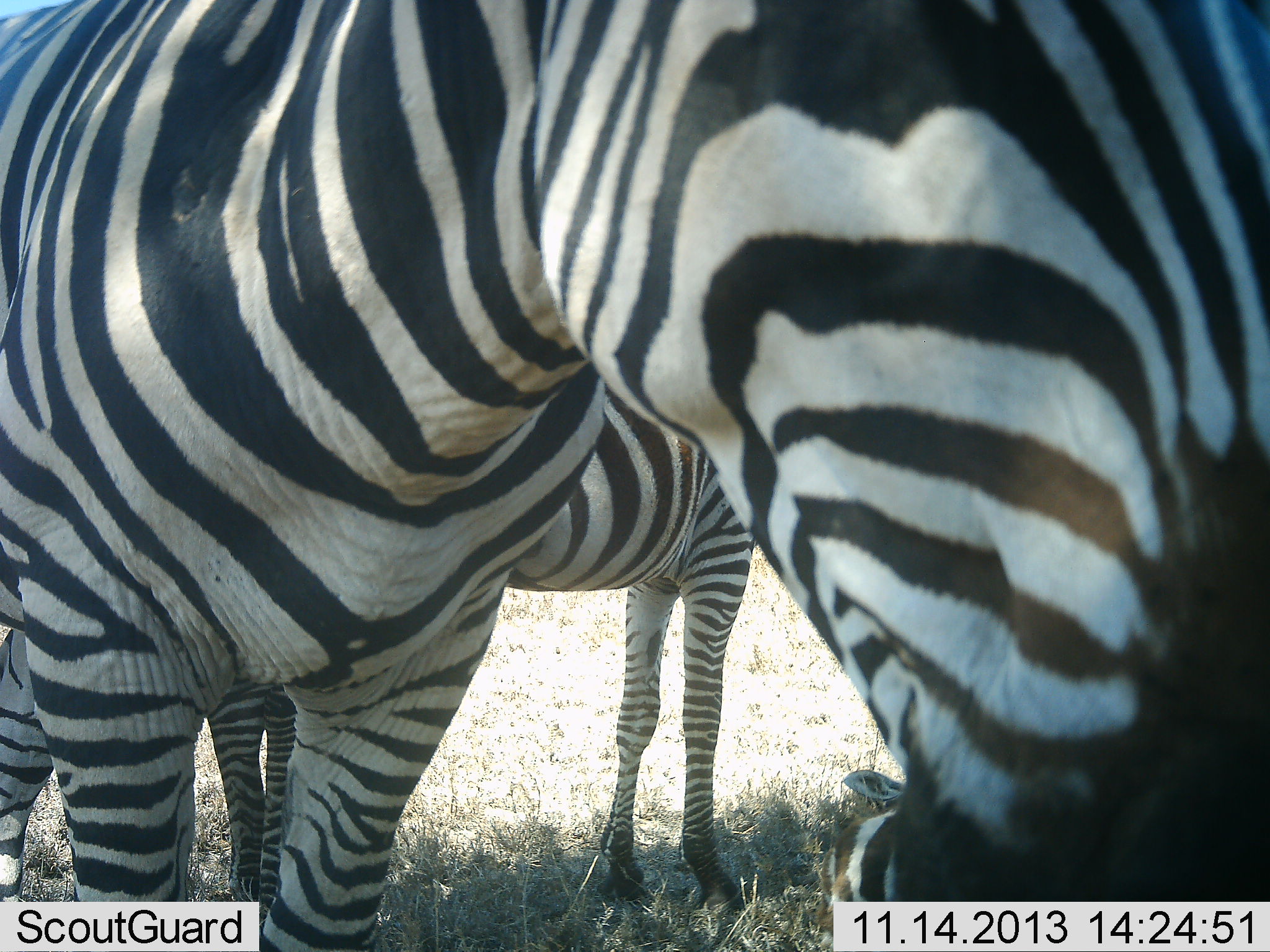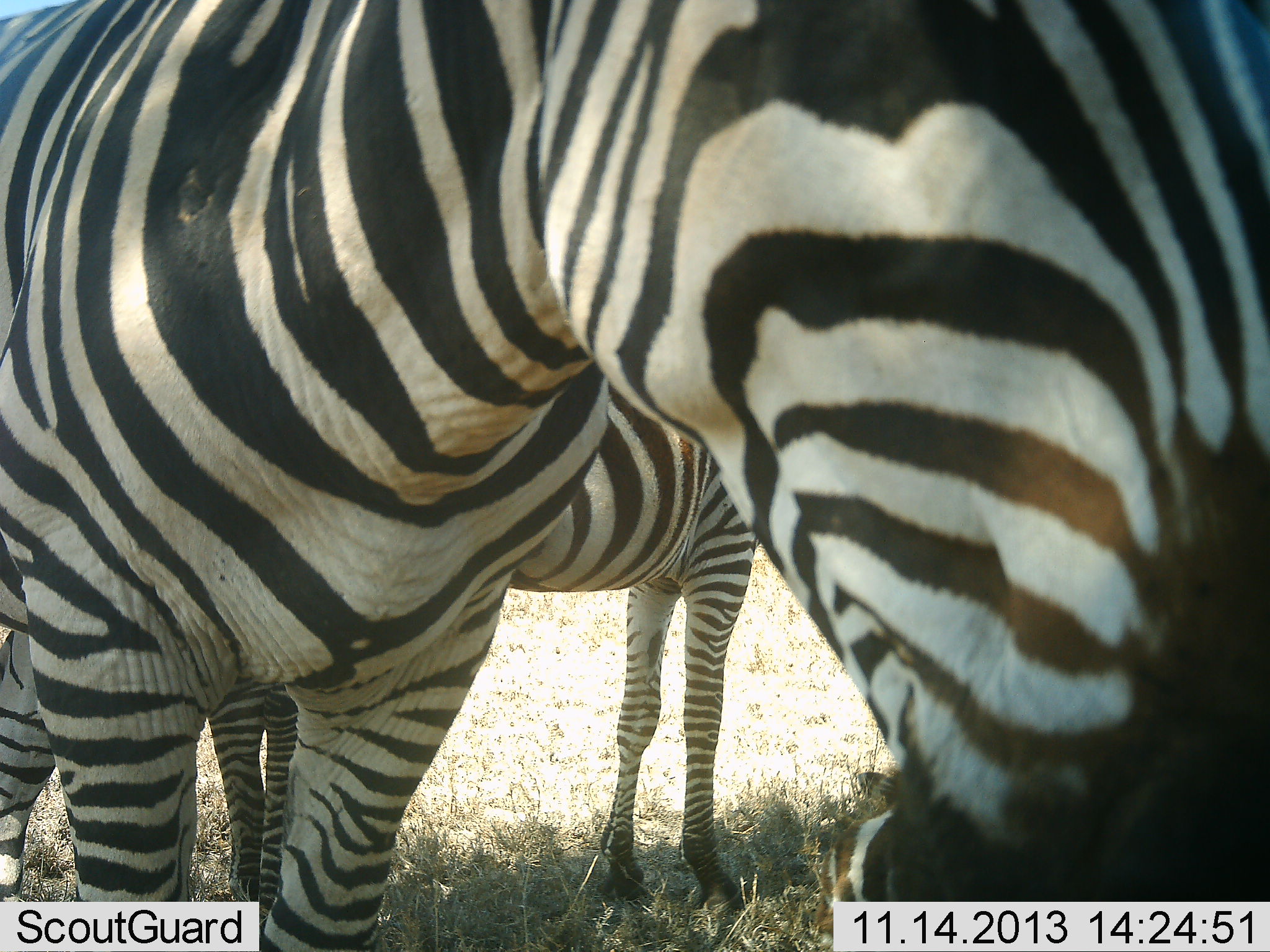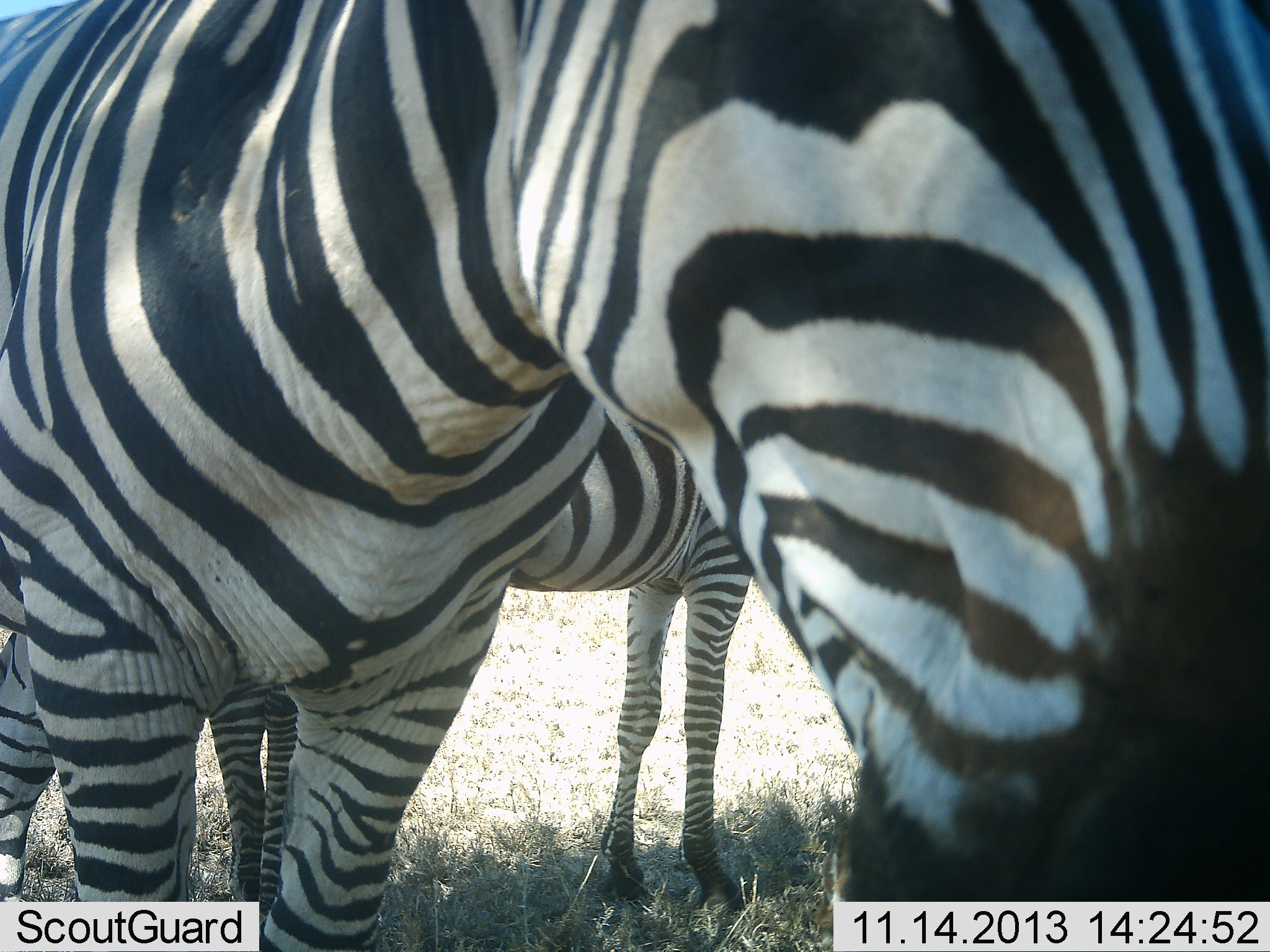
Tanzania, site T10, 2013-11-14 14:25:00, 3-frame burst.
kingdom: Animalia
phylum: Chordata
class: Mammalia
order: Perissodactyla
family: Equidae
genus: Equus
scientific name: Equus quagga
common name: plains zebra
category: zebra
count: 3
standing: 87%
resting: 39%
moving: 3%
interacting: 8%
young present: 13%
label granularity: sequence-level